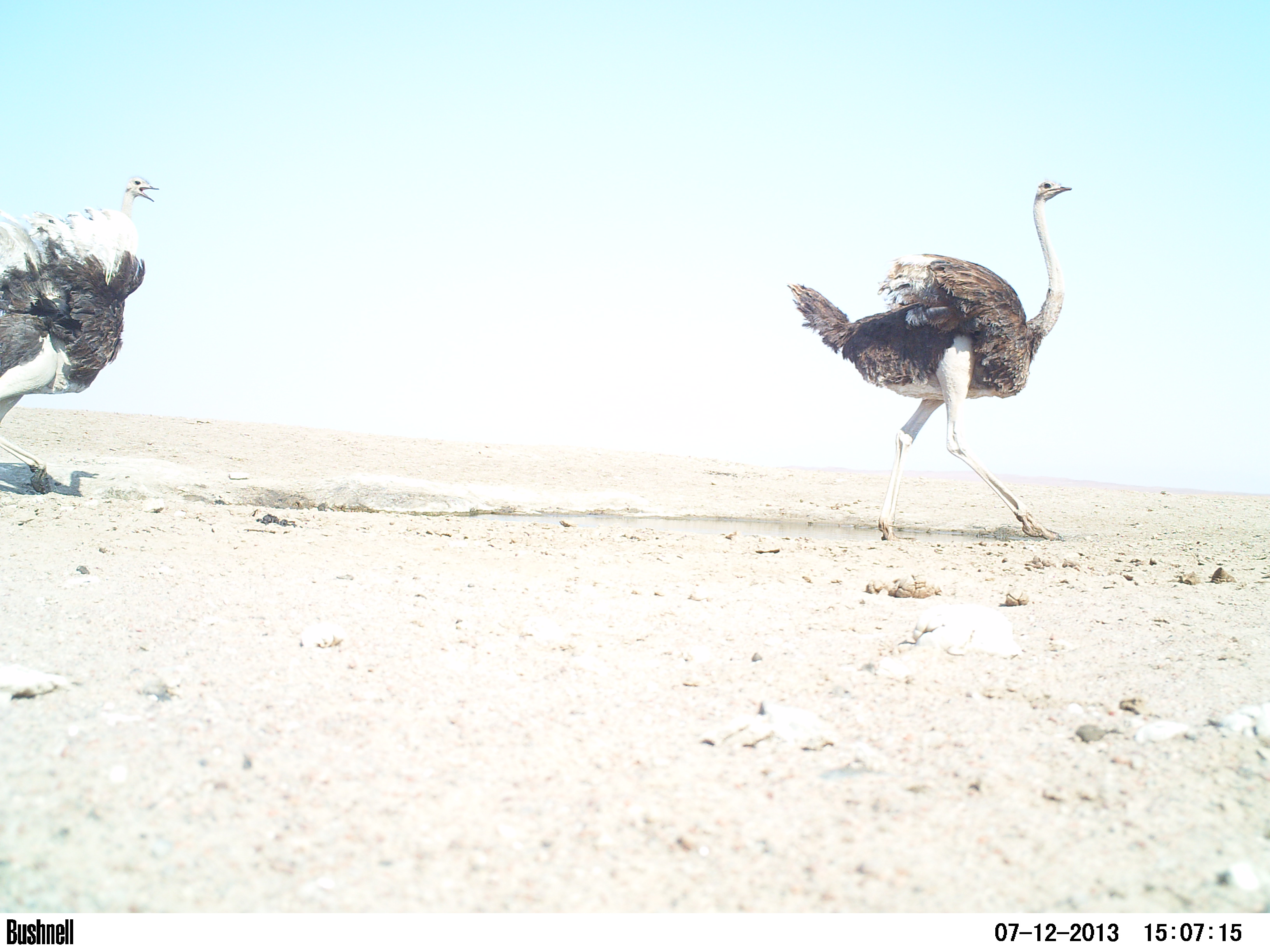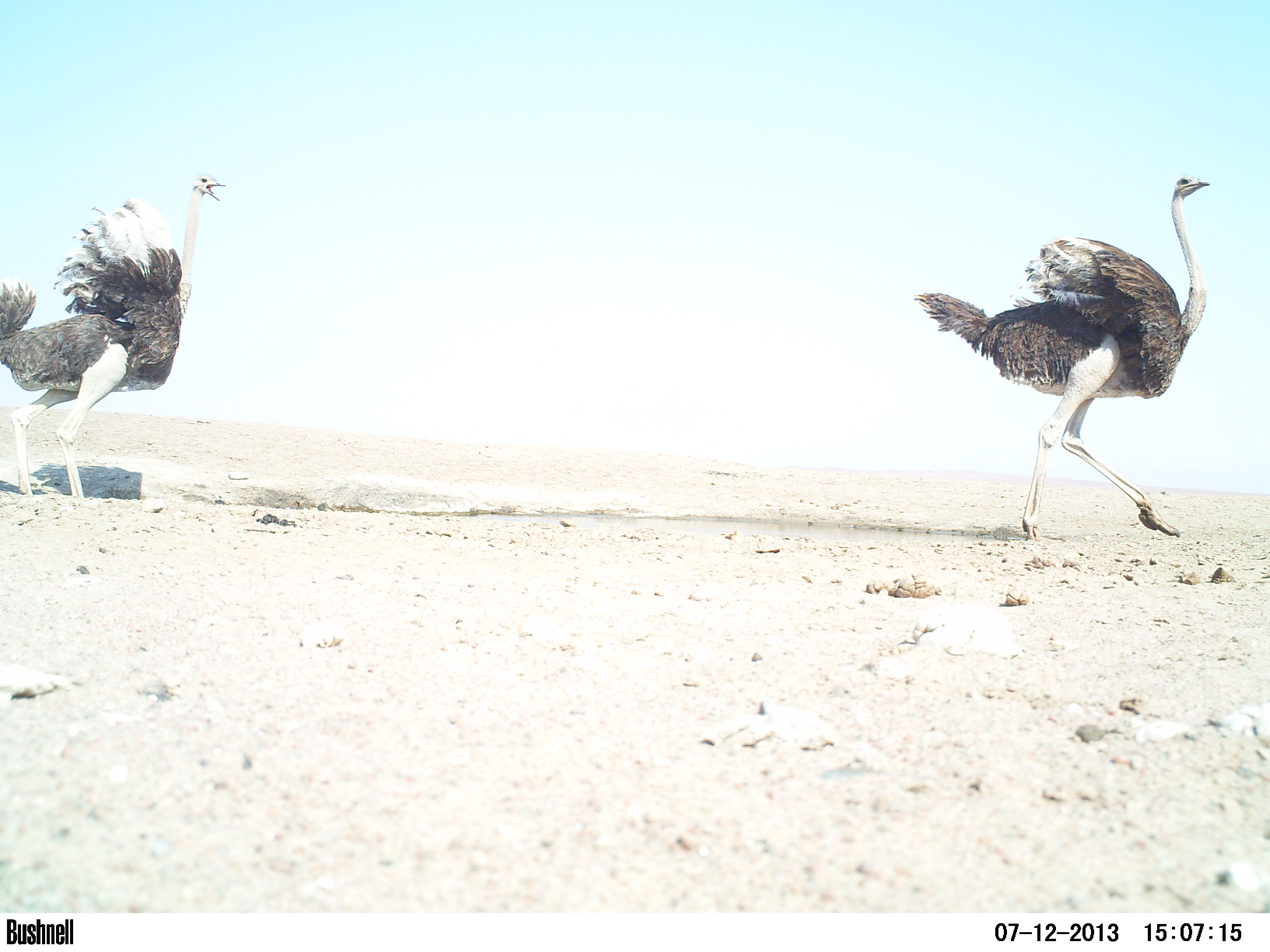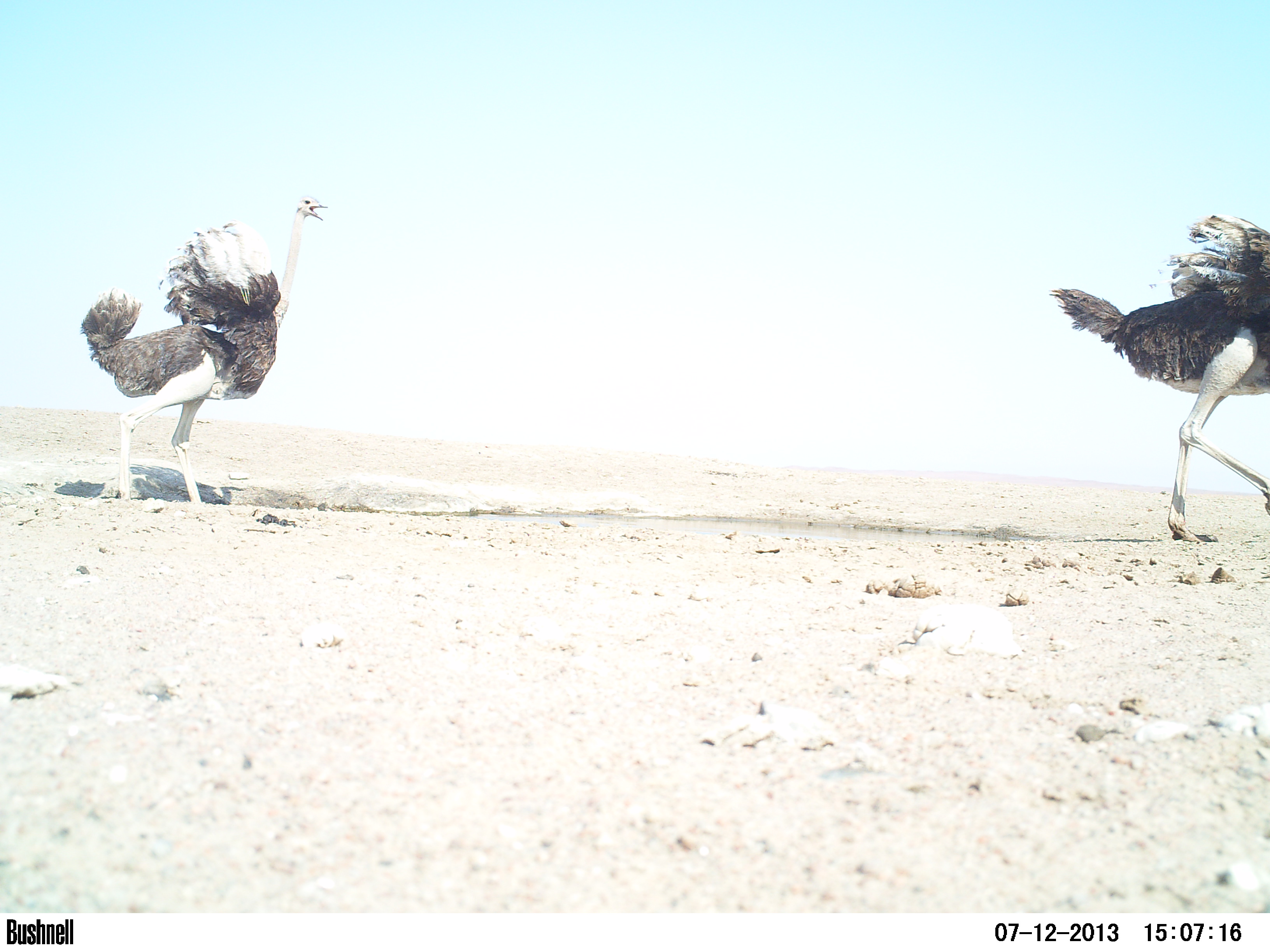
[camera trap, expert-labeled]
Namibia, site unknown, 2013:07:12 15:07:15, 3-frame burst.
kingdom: Animalia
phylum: Chordata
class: Aves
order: Struthioniformes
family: Struthionidae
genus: Struthio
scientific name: Struthio camelus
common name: common ostrich